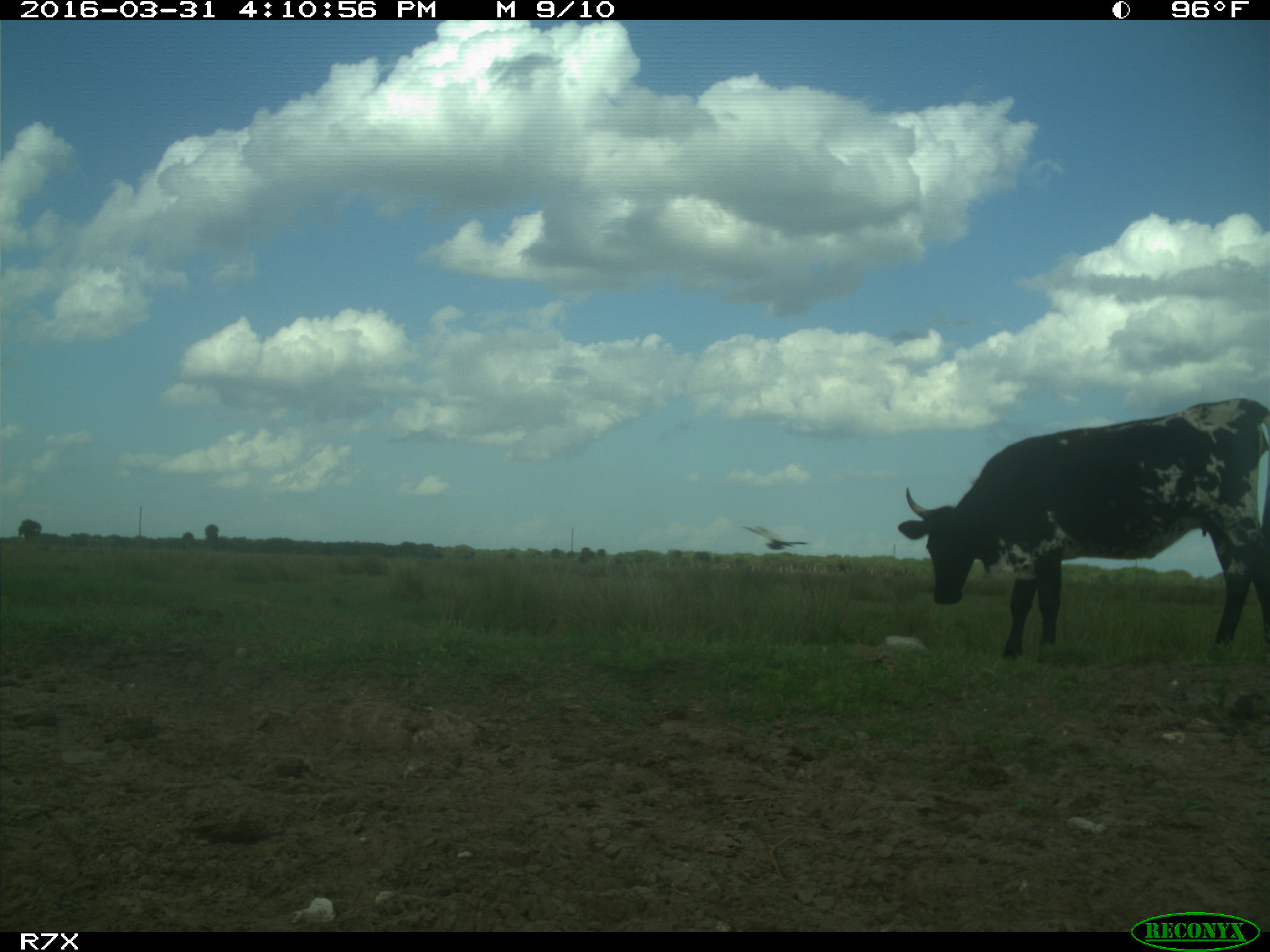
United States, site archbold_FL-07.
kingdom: Animalia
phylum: Chordata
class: Mammalia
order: Artiodactyla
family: Bovidae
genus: Bos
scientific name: Bos taurus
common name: domestic cow